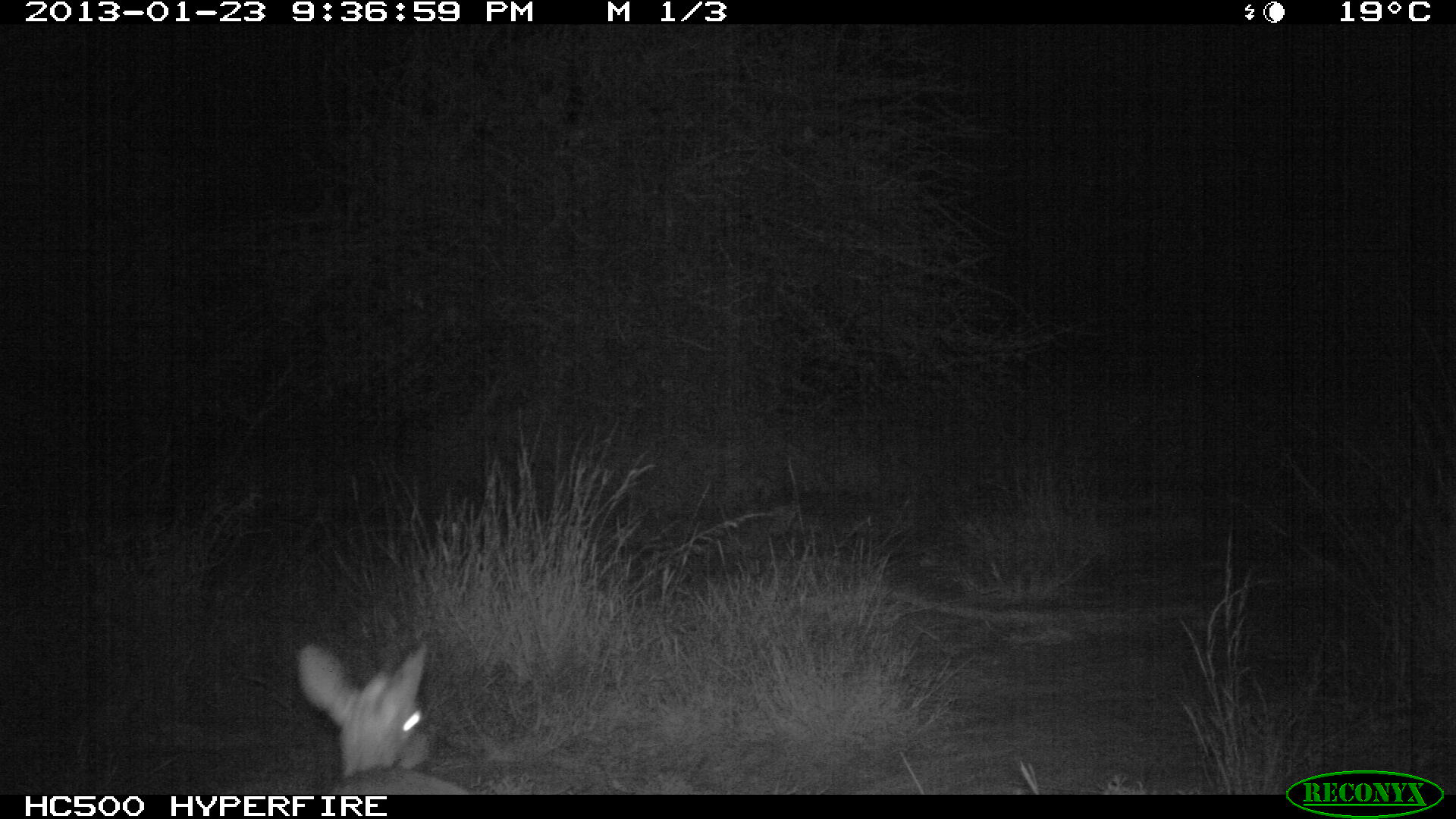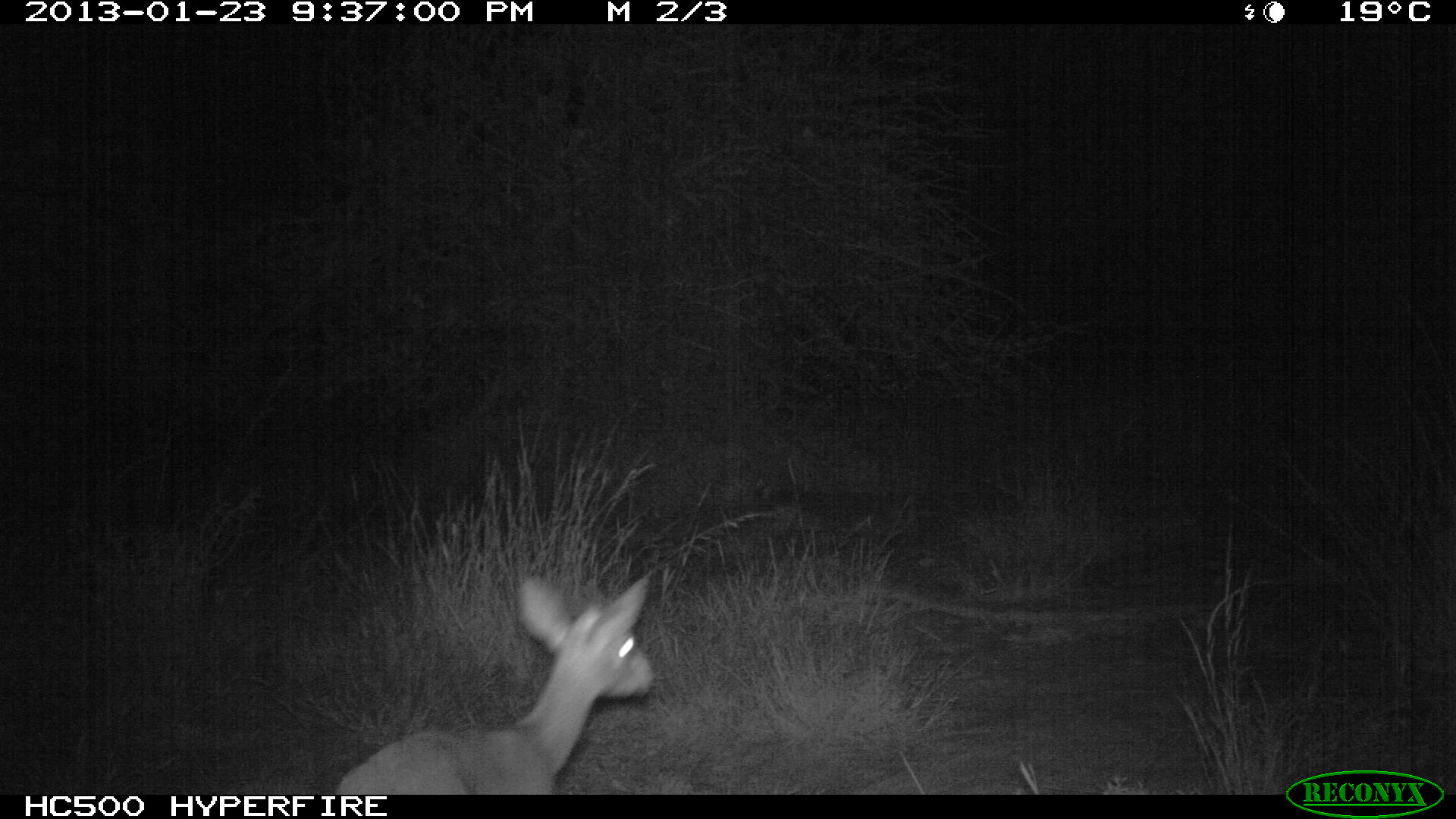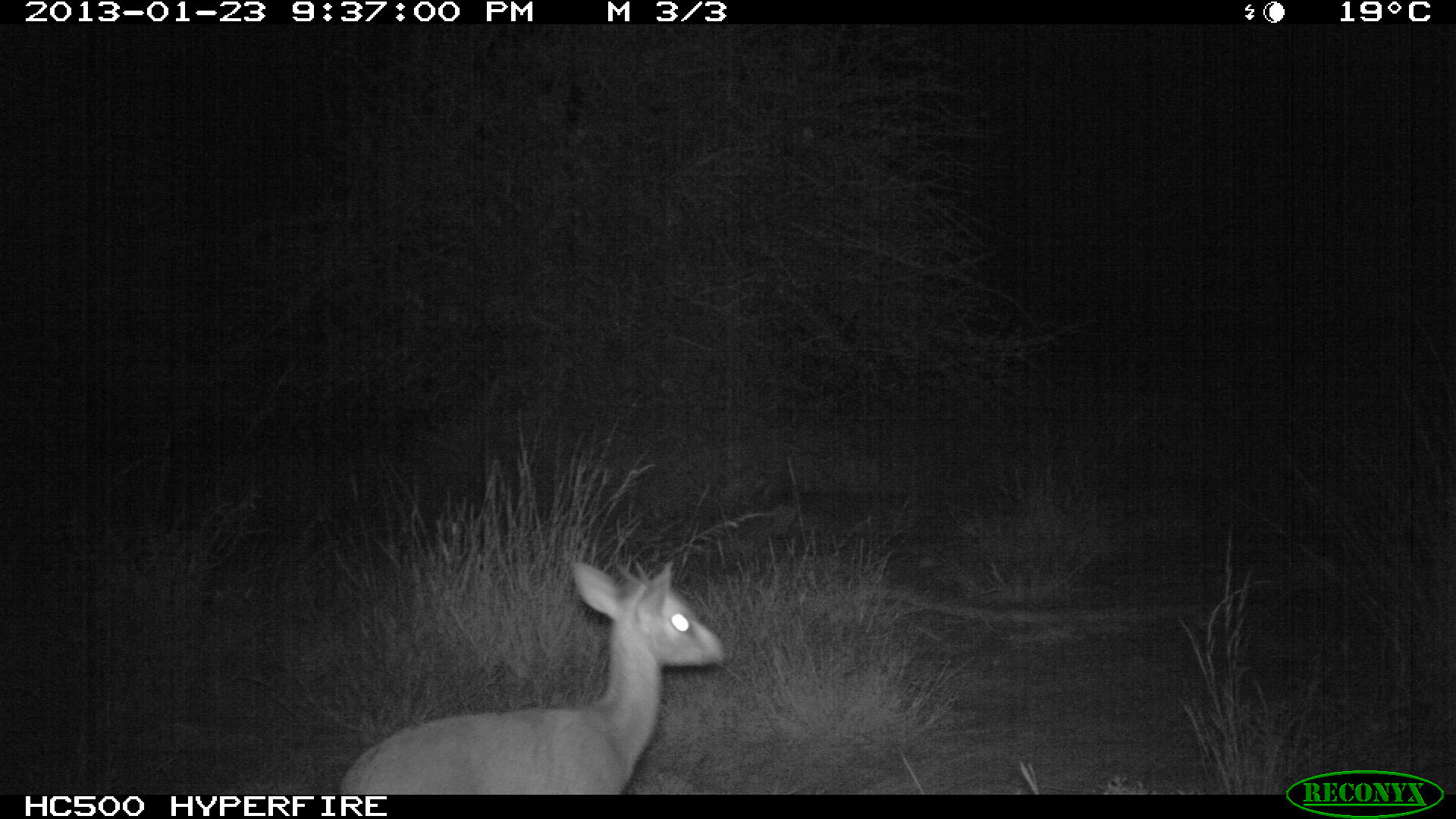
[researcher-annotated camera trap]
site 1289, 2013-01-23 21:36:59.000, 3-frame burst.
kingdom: Animalia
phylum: Chordata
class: Mammalia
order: Artiodactyla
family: Bovidae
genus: Madoqua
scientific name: Madoqua guentheri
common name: günther's dik-dik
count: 1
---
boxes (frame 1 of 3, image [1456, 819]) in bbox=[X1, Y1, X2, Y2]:
madoqua guentheri: bbox=[290, 638, 480, 796]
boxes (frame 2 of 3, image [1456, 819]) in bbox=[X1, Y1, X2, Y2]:
madoqua guentheri: bbox=[330, 567, 657, 795]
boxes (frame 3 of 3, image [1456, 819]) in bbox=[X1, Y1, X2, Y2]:
madoqua guentheri: bbox=[333, 561, 723, 793]